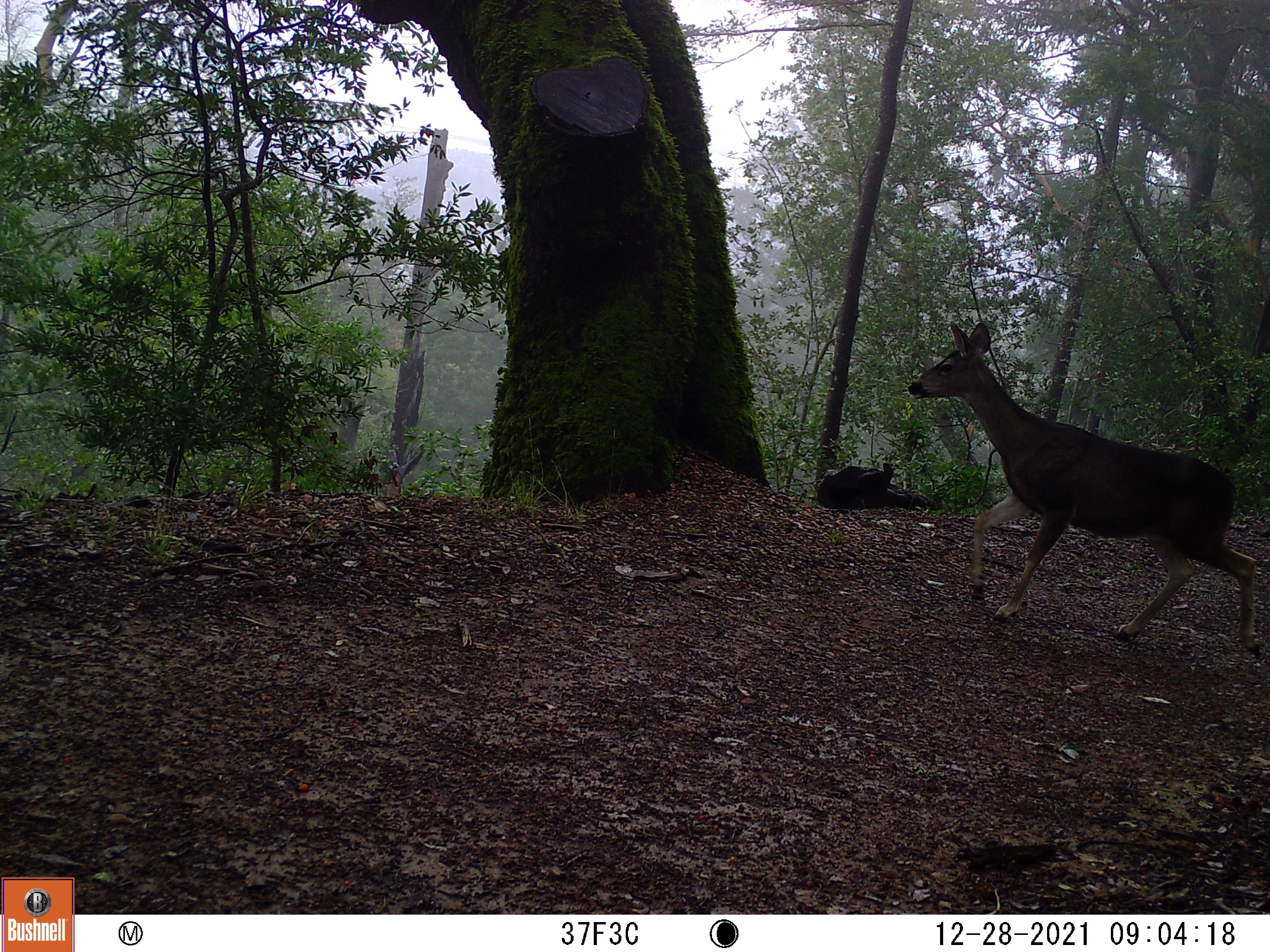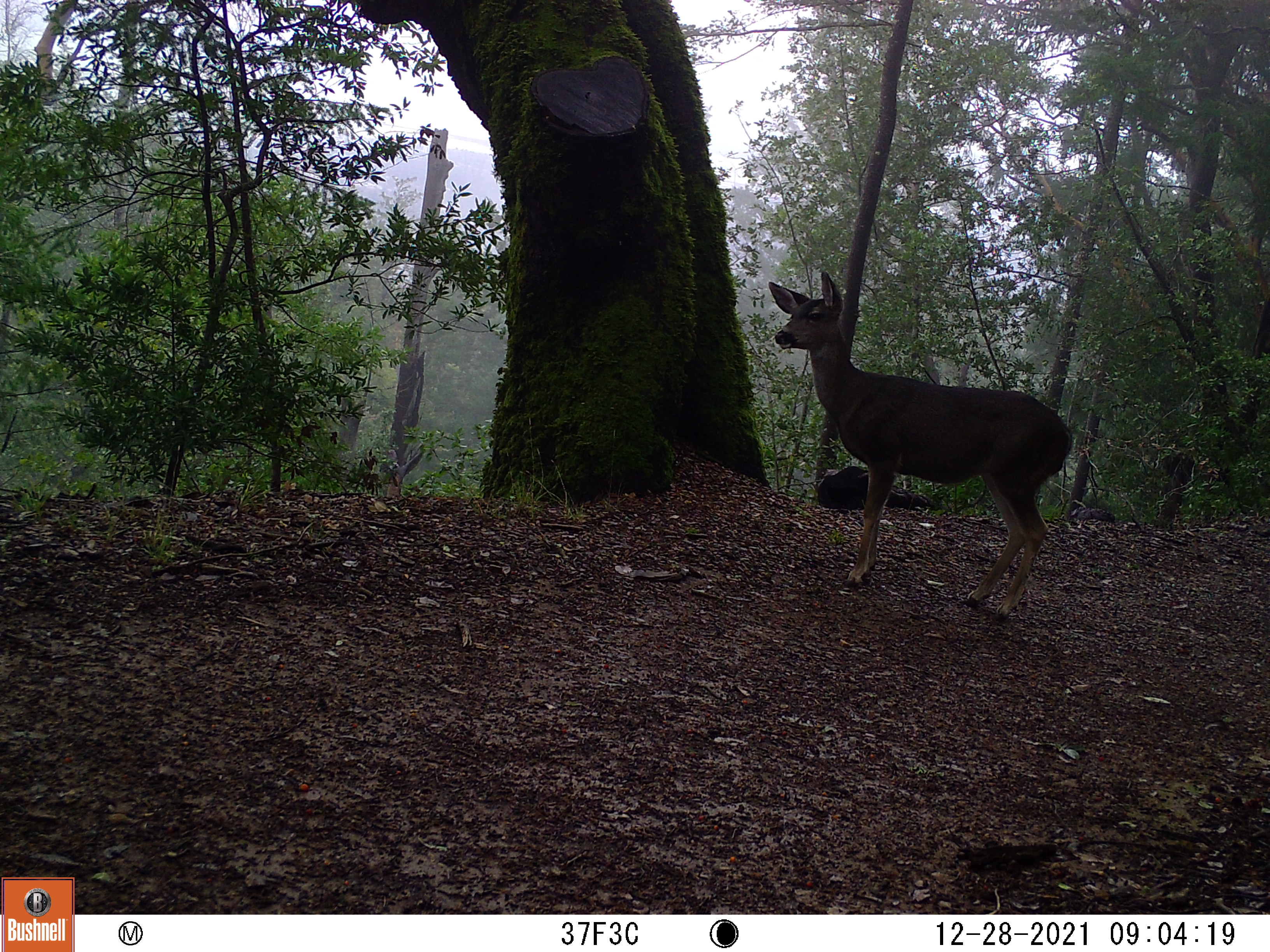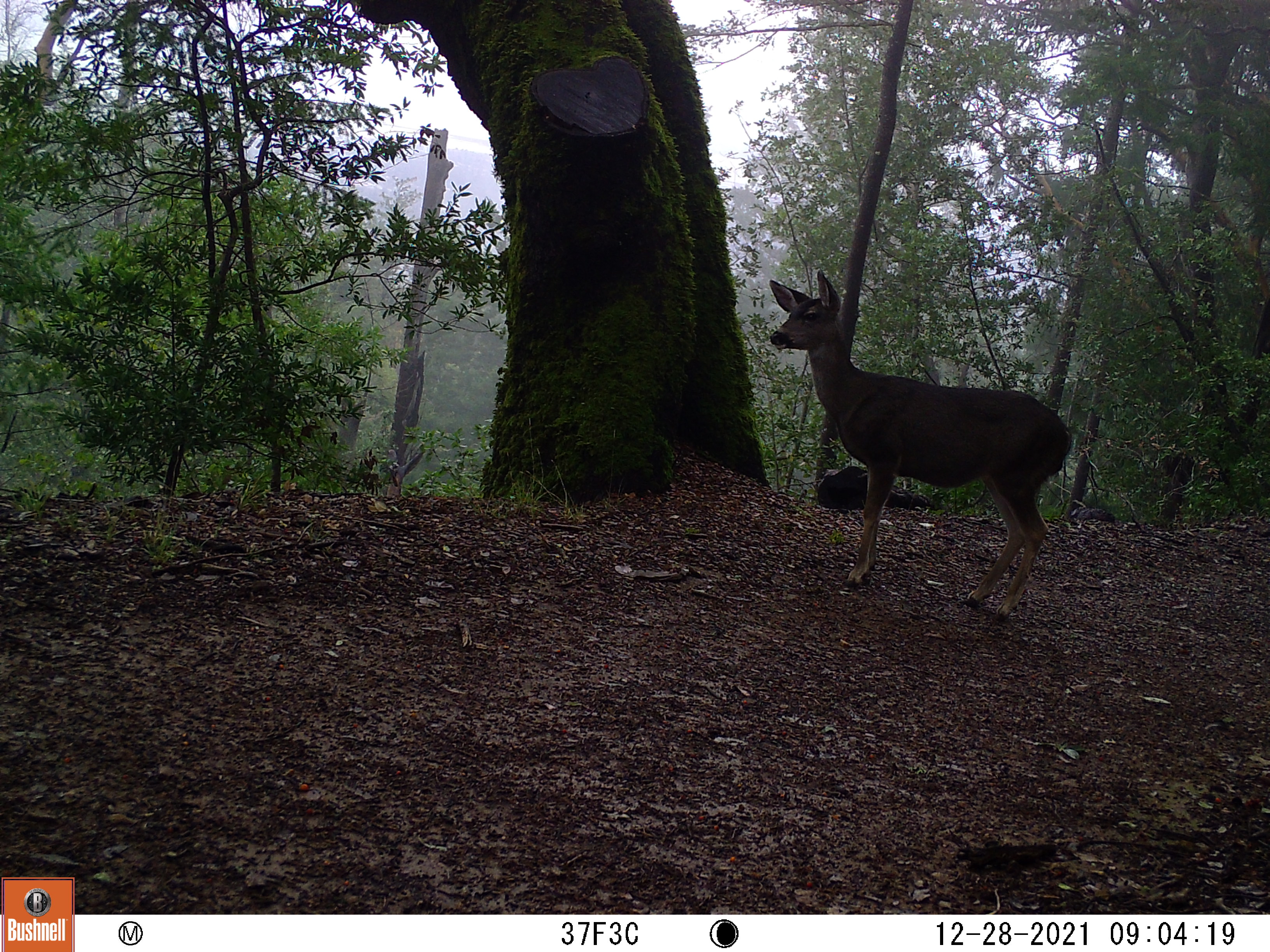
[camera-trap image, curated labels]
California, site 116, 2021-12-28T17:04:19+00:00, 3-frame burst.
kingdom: Animalia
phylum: Chordata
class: Mammalia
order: Artiodactyla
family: Cervidae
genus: Odocoileus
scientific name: Odocoileus hemionus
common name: mule deer